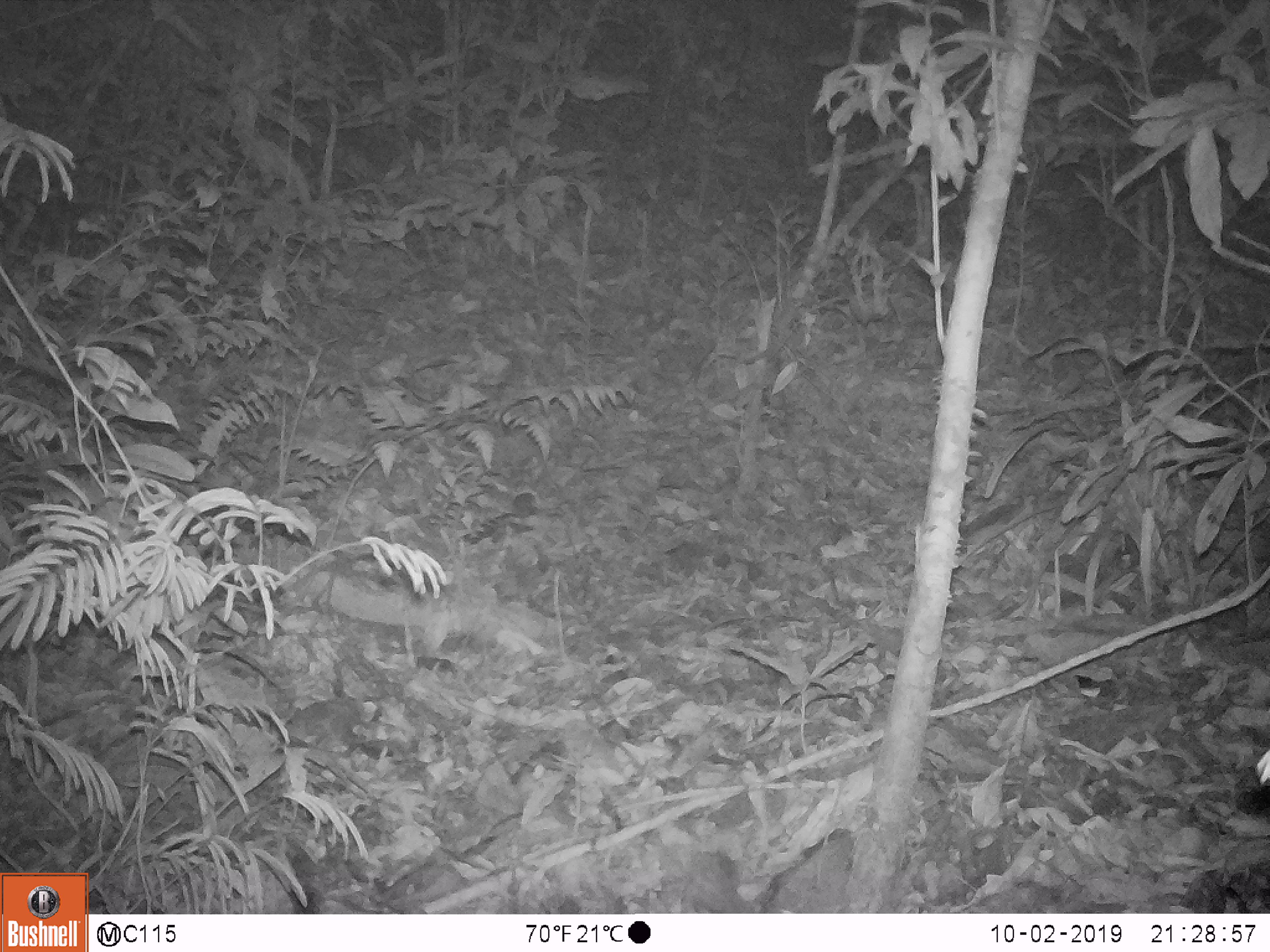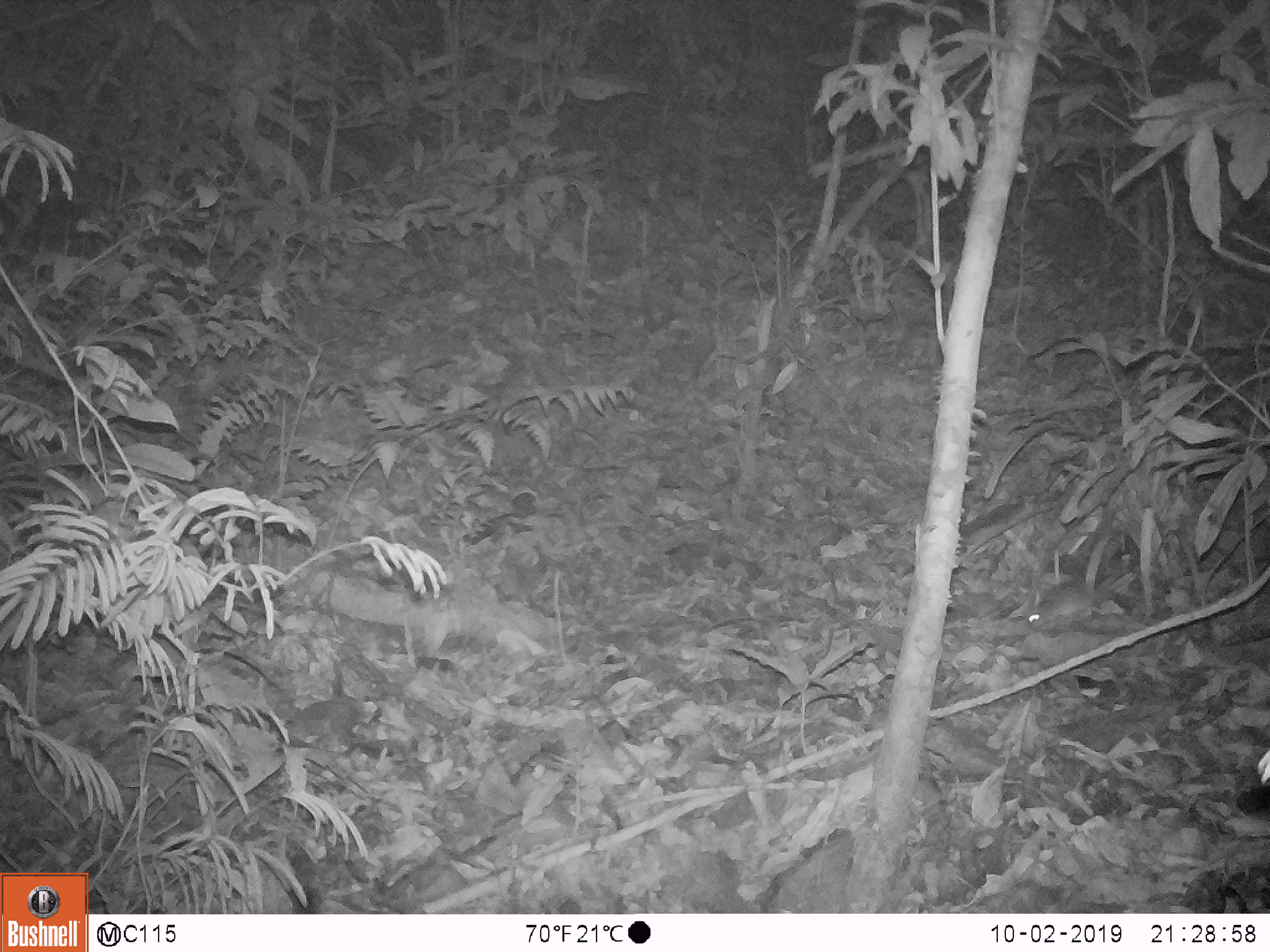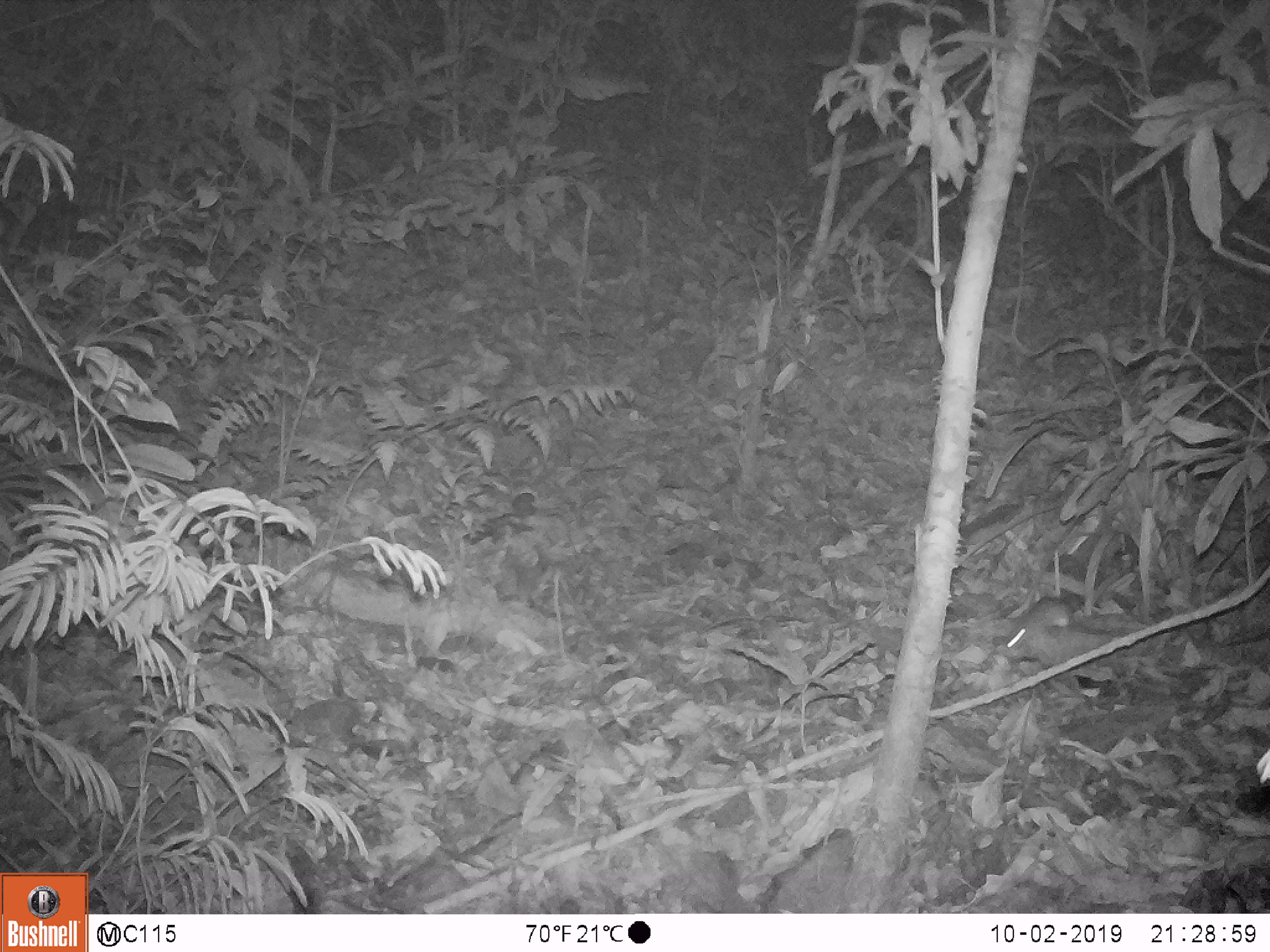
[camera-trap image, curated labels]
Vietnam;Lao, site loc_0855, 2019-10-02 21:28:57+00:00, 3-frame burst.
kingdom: Animalia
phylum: Chordata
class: Mammalia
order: Rodentia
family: Muridae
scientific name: Muridae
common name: old-world mice and rats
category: unidentified murid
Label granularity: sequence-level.